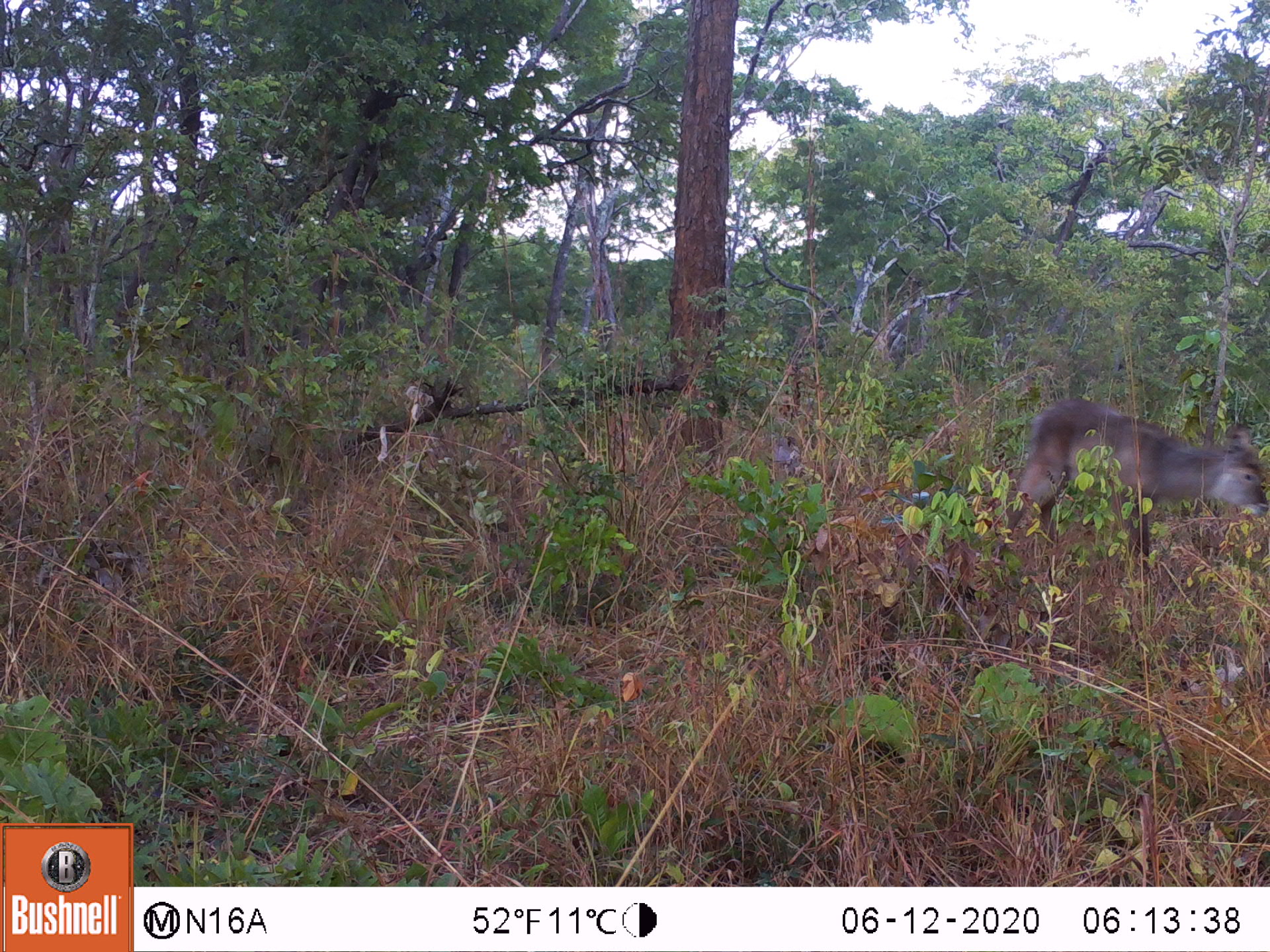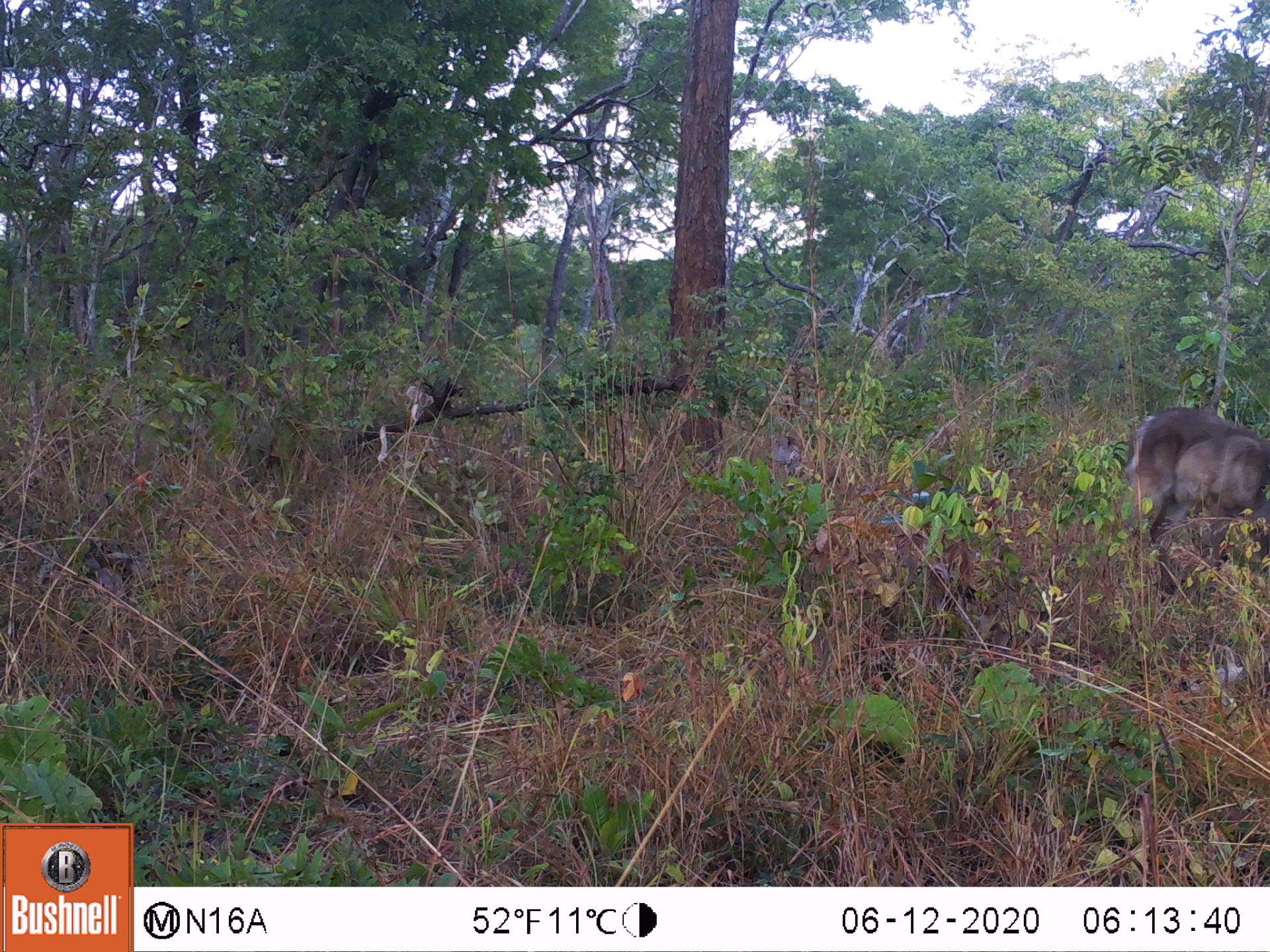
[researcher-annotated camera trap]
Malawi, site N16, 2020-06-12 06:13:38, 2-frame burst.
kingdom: Animalia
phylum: Chordata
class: Mammalia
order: Artiodactyla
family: Bovidae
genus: Kobus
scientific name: Kobus ellipsiprymnus ellipsiprymnus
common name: common waterbuck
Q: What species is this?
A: Common waterbuck (Kobus ellipsiprymnus ellipsiprymnus).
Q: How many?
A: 1.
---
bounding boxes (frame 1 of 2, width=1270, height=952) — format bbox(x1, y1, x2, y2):
common waterbuck: bbox(996, 407, 1262, 555)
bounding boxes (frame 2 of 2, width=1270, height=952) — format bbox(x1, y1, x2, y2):
common waterbuck: bbox(1115, 409, 1262, 579)